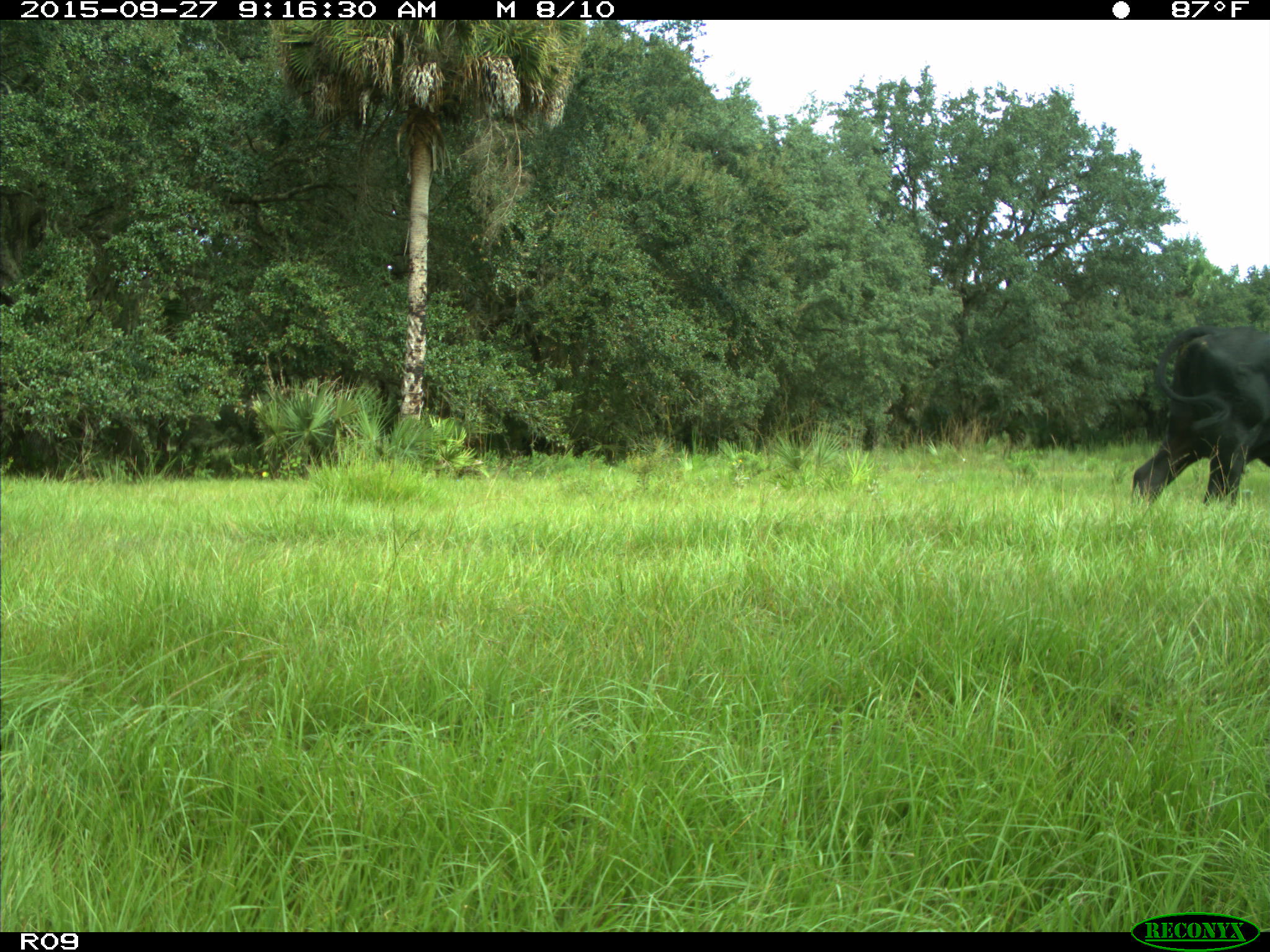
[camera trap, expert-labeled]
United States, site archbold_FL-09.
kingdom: Animalia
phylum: Chordata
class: Mammalia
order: Artiodactyla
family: Bovidae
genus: Bos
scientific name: Bos taurus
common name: domestic cow